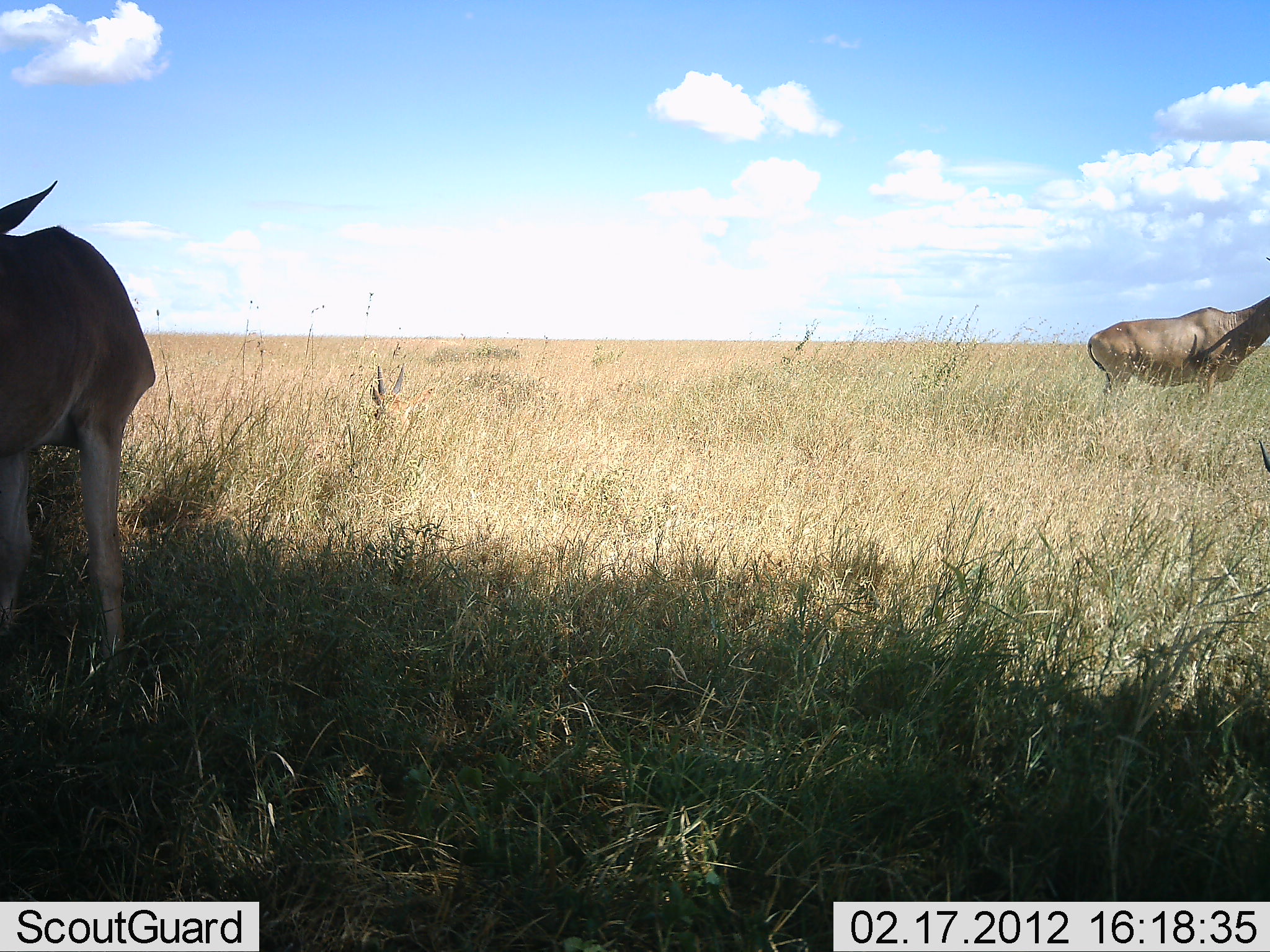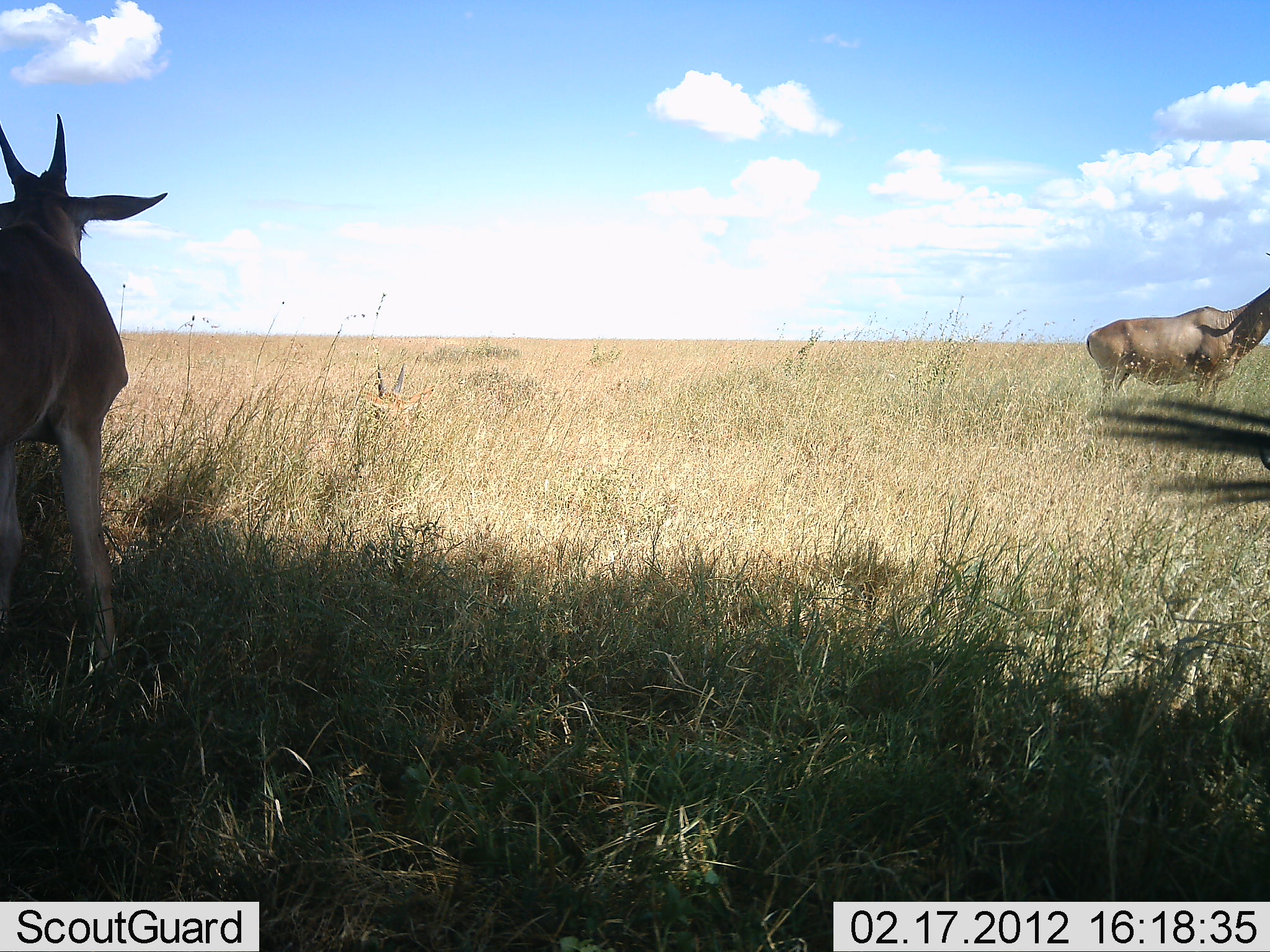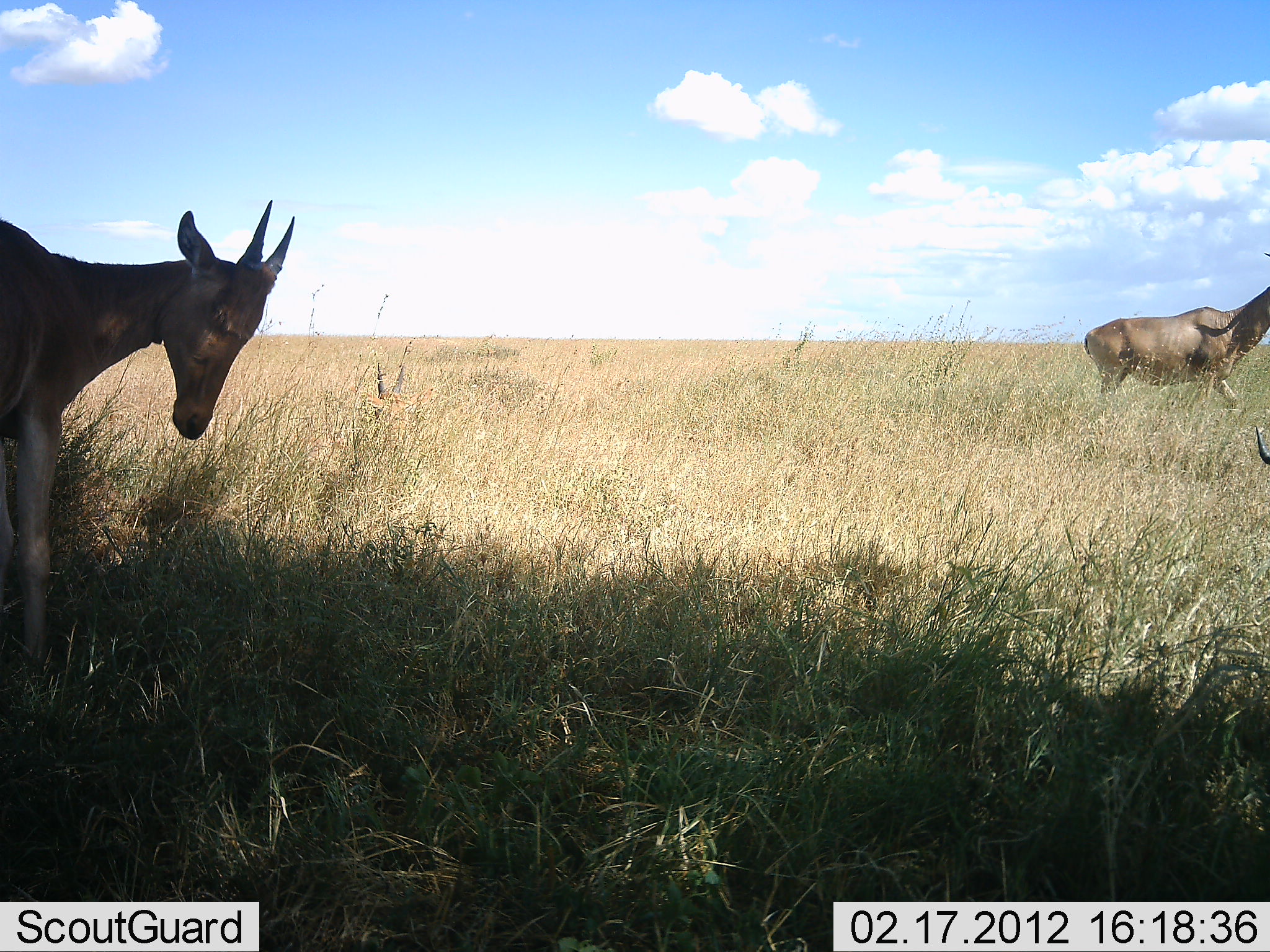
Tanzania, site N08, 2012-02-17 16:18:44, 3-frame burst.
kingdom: Animalia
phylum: Chordata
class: Mammalia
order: Artiodactyla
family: Bovidae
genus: Alcelaphus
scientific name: Alcelaphus buselaphus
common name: hartebeest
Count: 2.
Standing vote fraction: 100%.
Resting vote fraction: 0%.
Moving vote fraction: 20%.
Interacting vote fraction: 10%.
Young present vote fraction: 40%.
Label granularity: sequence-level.